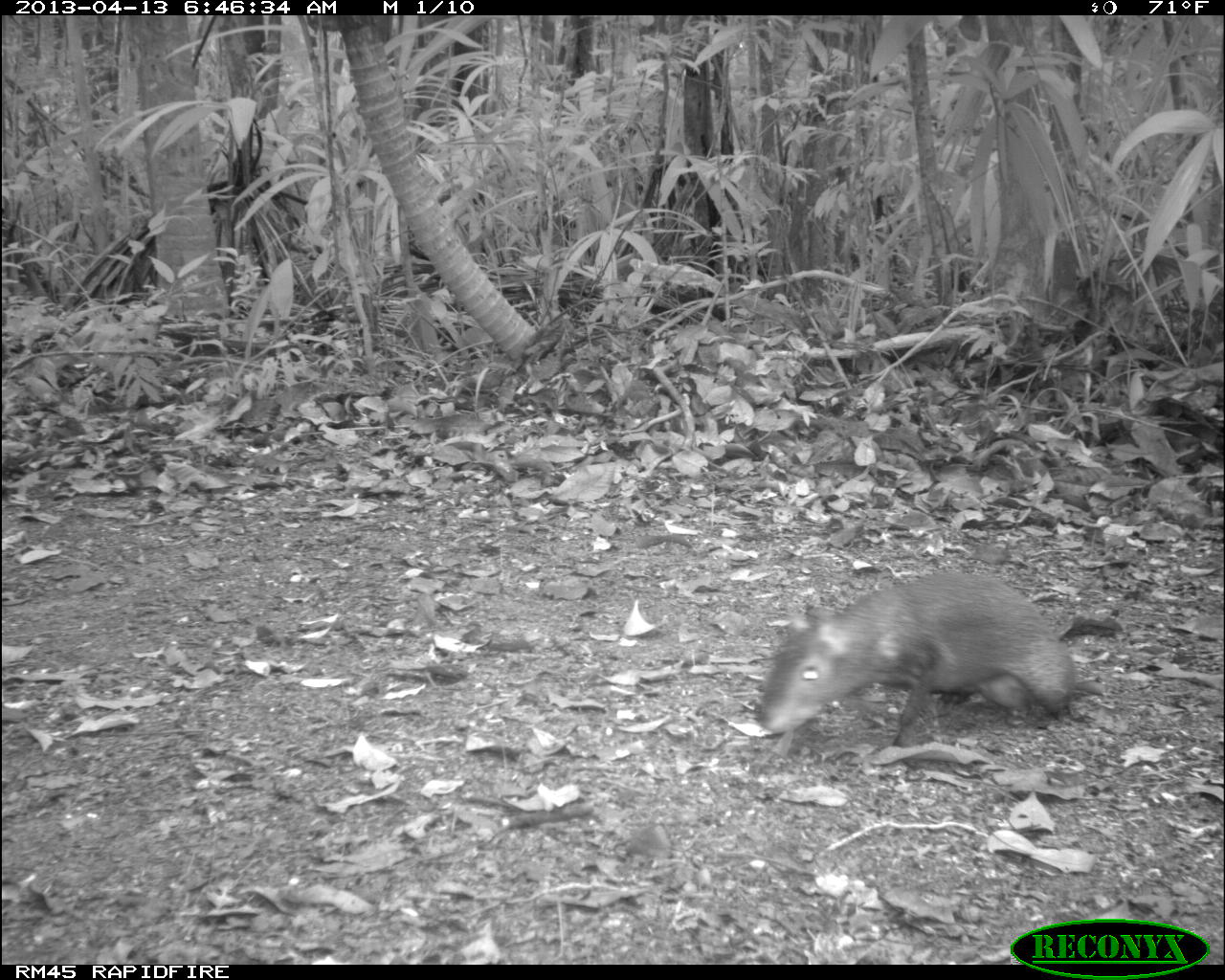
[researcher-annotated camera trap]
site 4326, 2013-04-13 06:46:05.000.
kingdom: Animalia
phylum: Chordata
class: Mammalia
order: Rodentia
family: Dasyproctidae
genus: Dasyprocta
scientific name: Dasyprocta punctata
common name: central american agouti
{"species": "Dasyprocta punctata (central american agouti)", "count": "1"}